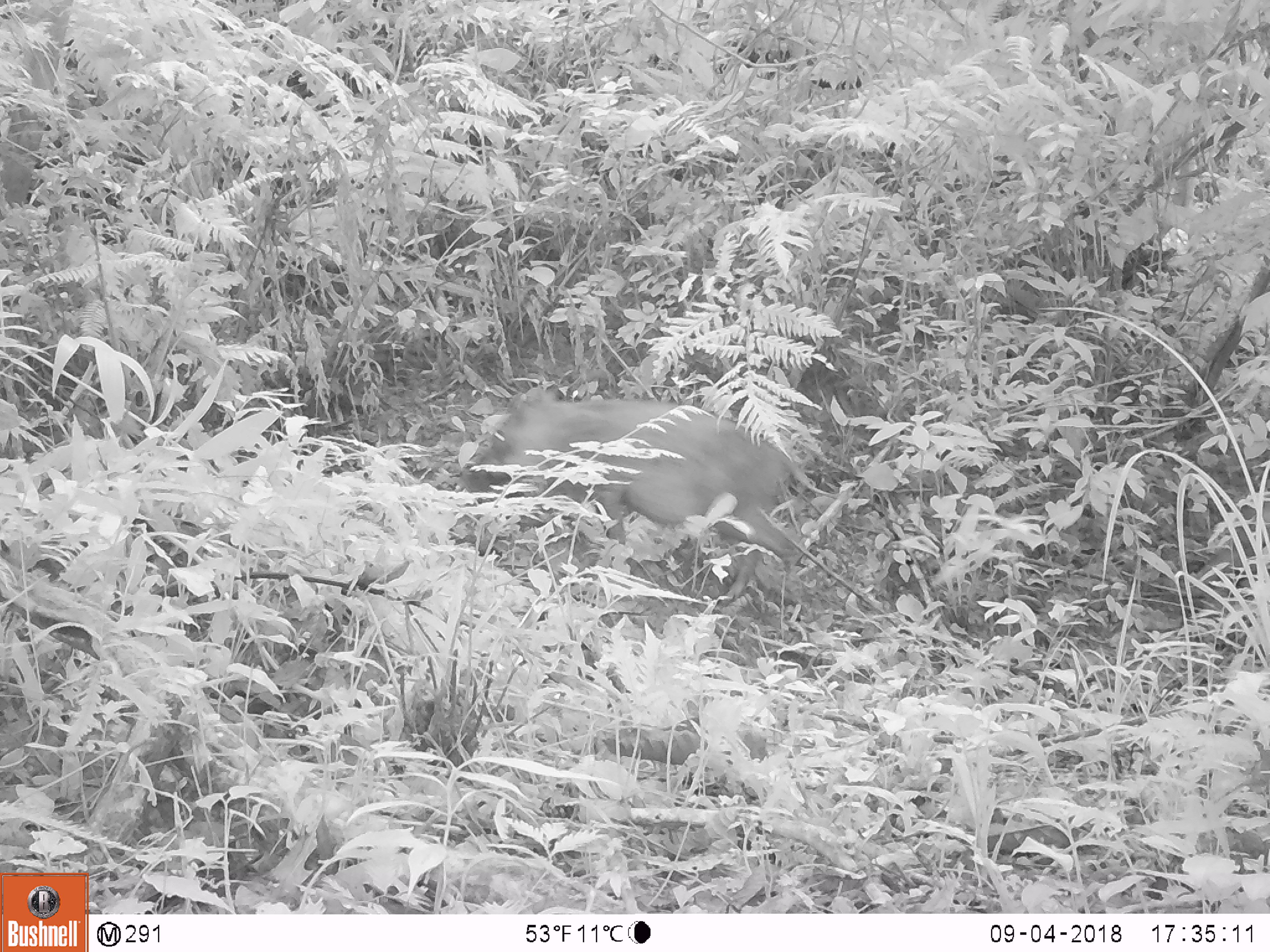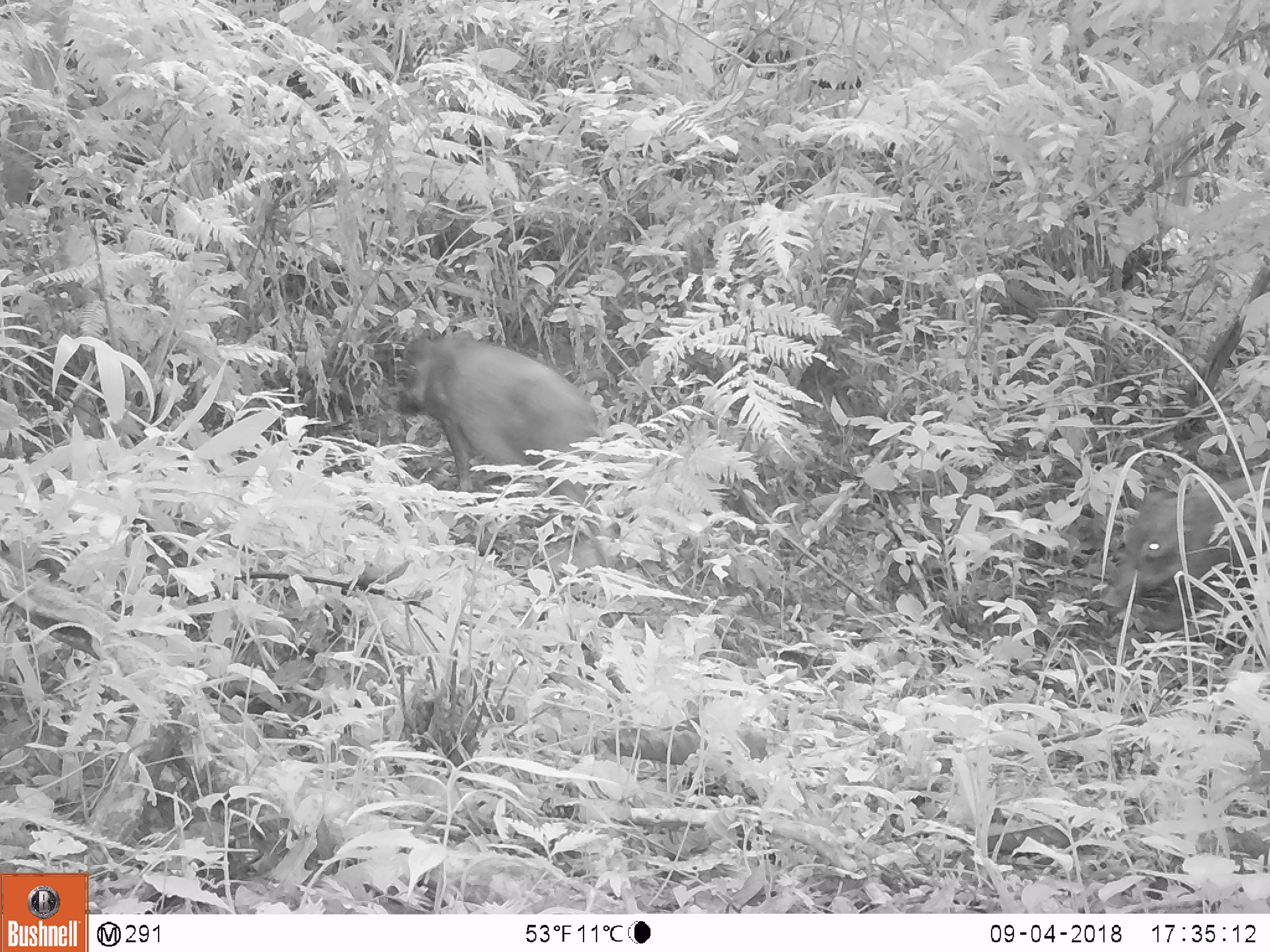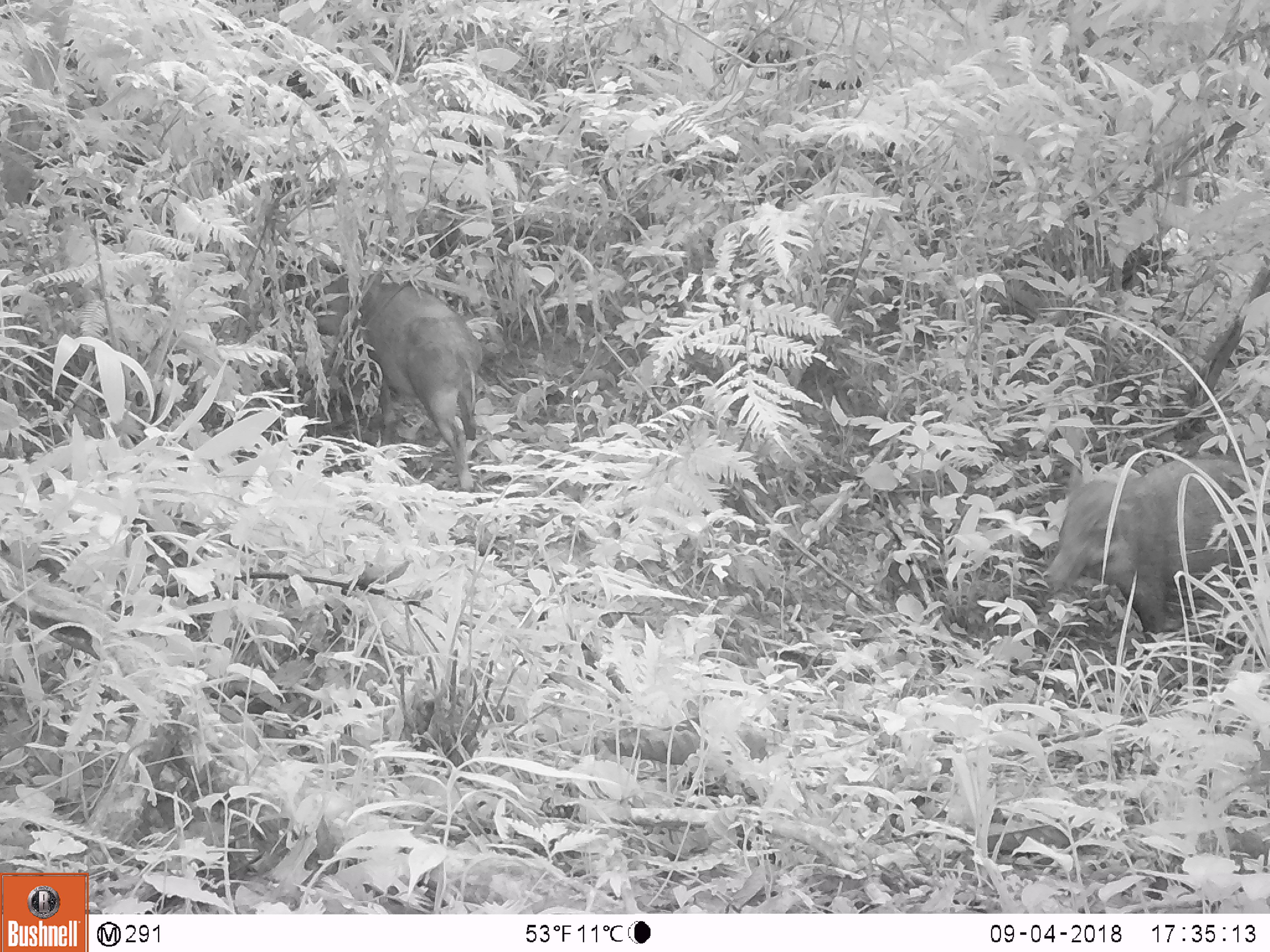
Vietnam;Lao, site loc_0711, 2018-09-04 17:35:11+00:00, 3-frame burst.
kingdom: Animalia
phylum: Chordata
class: Mammalia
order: Artiodactyla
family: Suidae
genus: Sus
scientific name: Sus scrofa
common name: eurasian wild pig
Eurasian wild pig (Sus scrofa). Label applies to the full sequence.